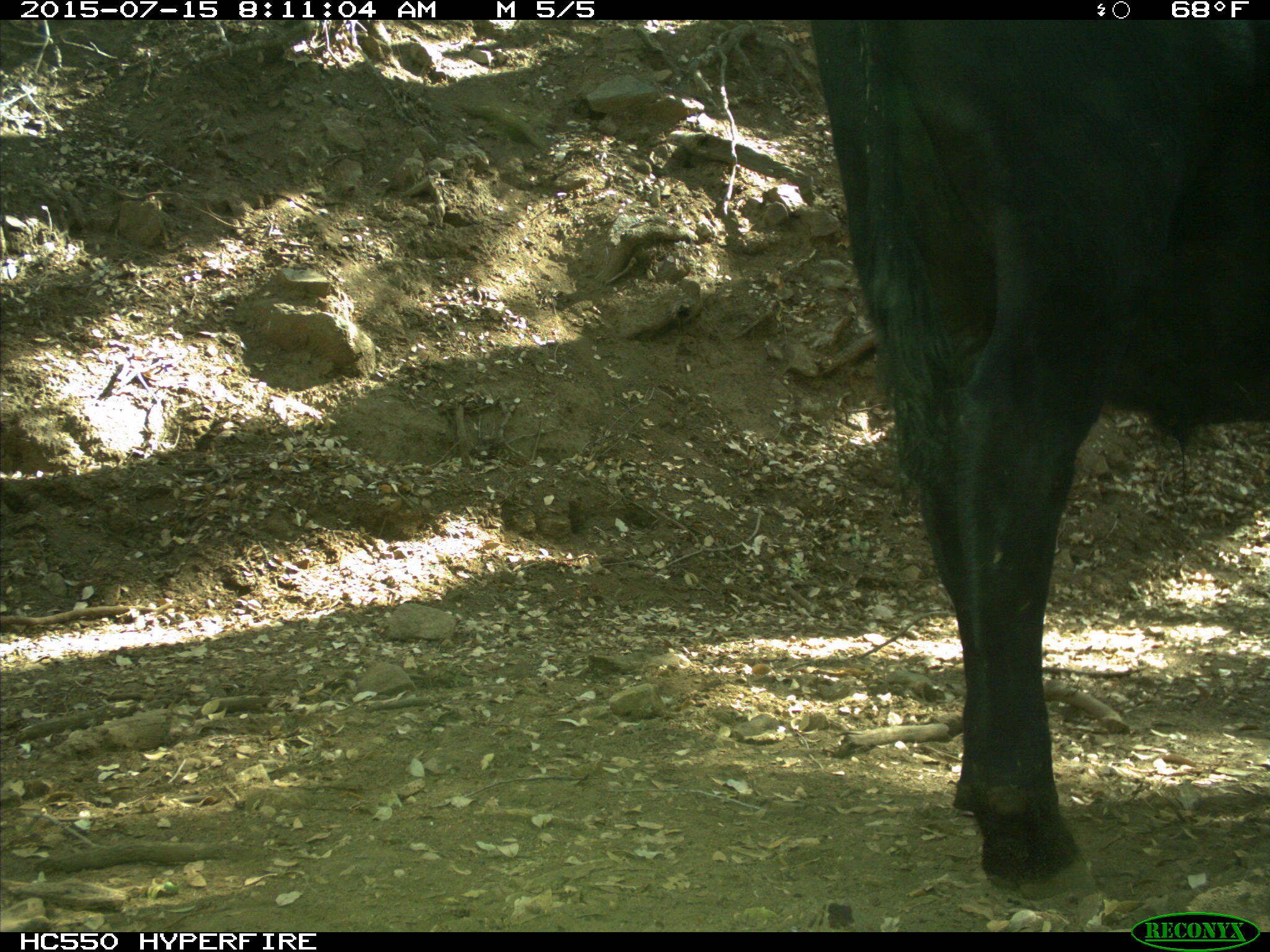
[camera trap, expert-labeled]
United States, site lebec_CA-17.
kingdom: Animalia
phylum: Chordata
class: Mammalia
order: Artiodactyla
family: Bovidae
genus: Bos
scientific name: Bos taurus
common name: domestic cow